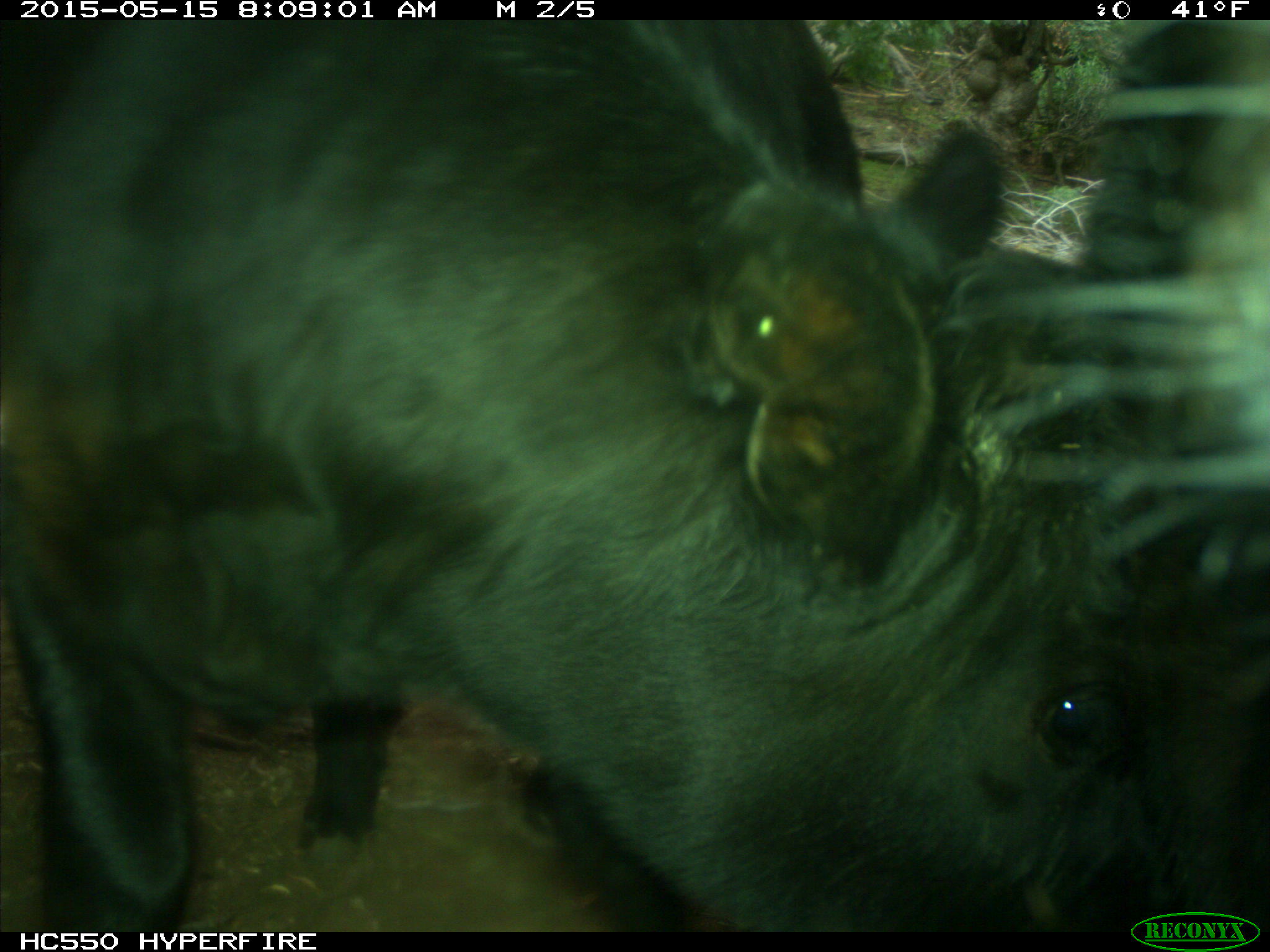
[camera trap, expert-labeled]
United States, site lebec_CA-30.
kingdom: Animalia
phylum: Chordata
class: Mammalia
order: Artiodactyla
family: Bovidae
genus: Bos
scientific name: Bos taurus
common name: domestic cow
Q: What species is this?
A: Bos taurus (domestic cow).